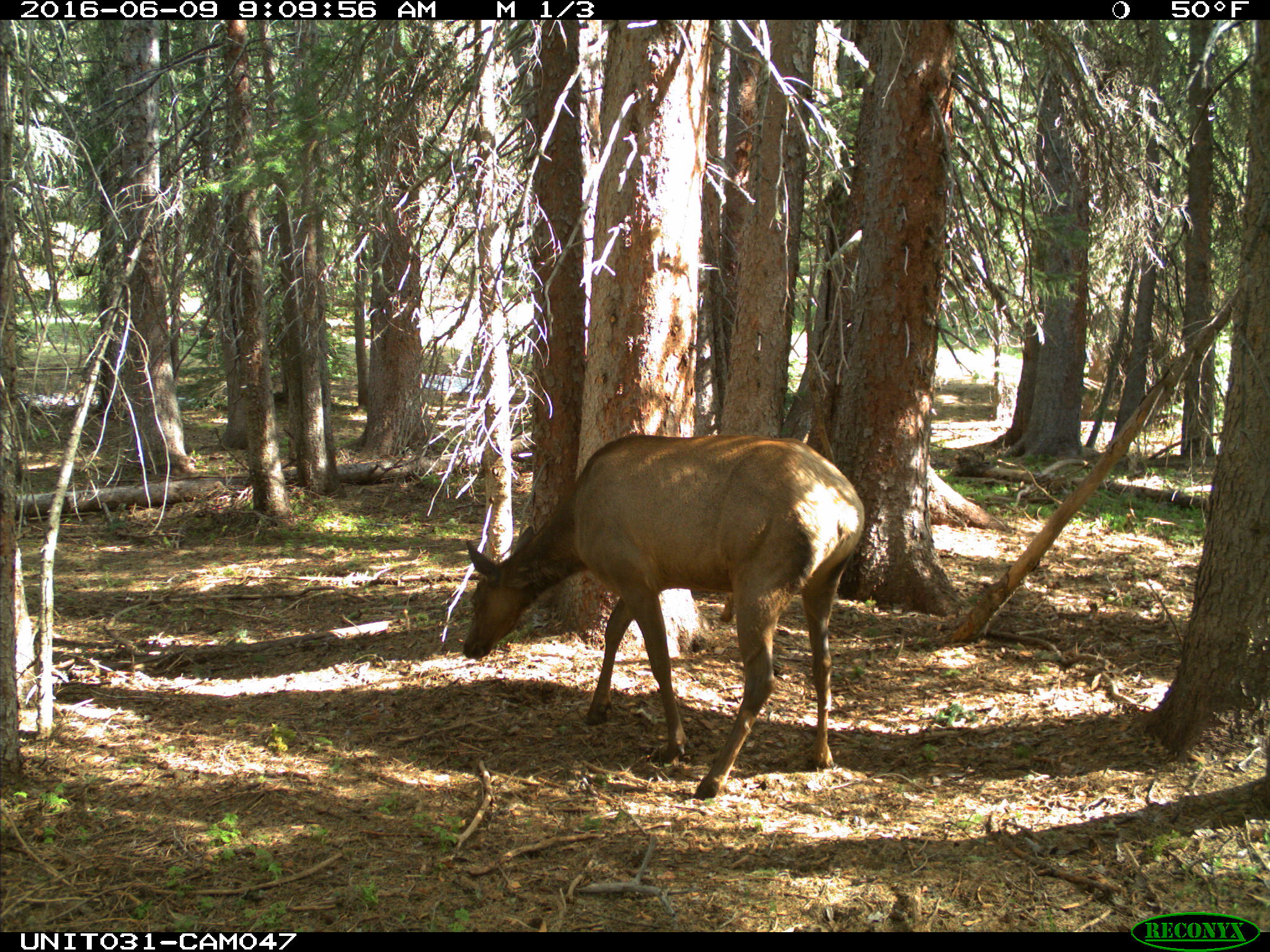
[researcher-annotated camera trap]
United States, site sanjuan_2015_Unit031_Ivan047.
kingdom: Animalia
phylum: Chordata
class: Mammalia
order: Artiodactyla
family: Cervidae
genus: Cervus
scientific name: Cervus elaphus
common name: red deer